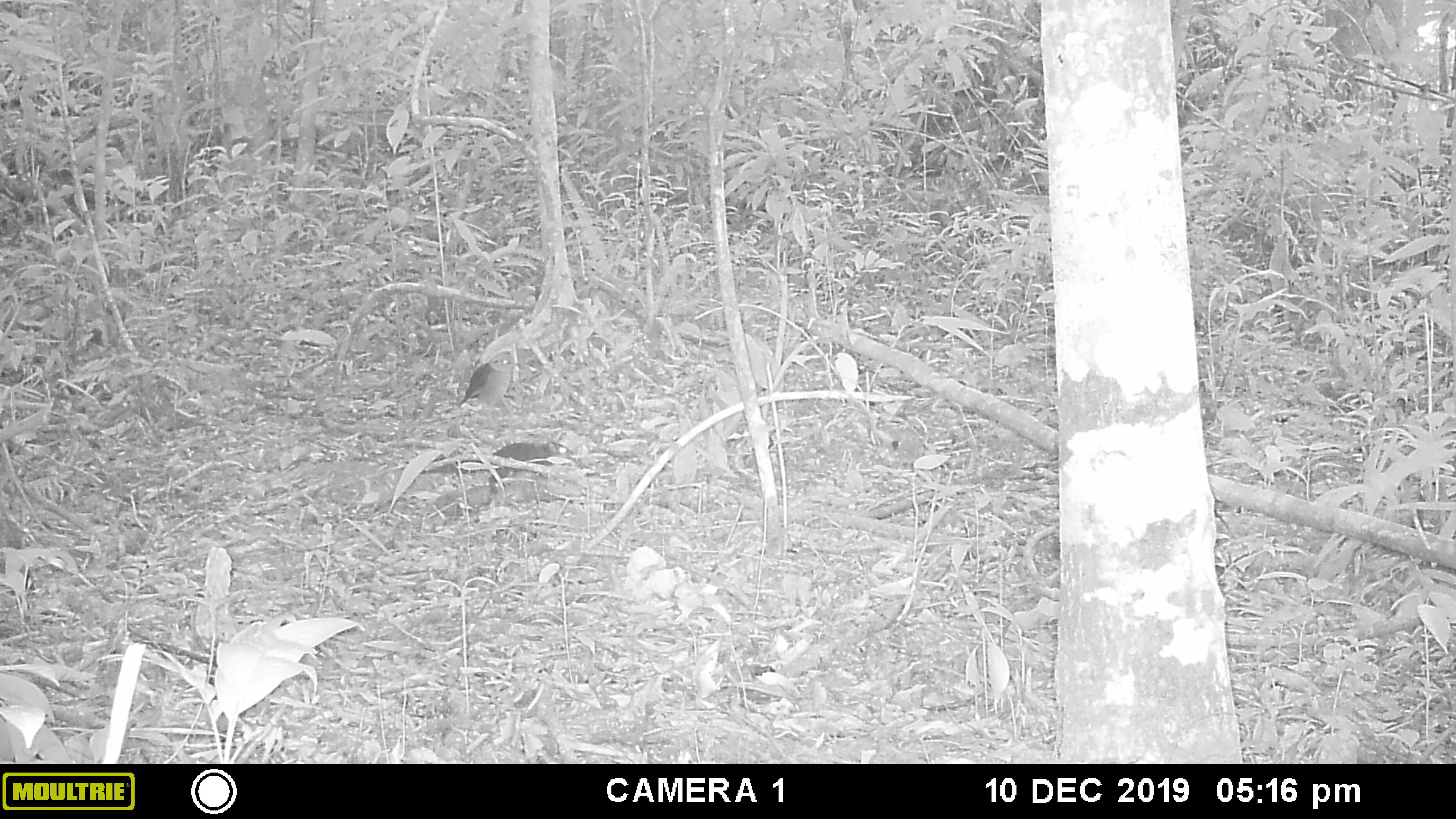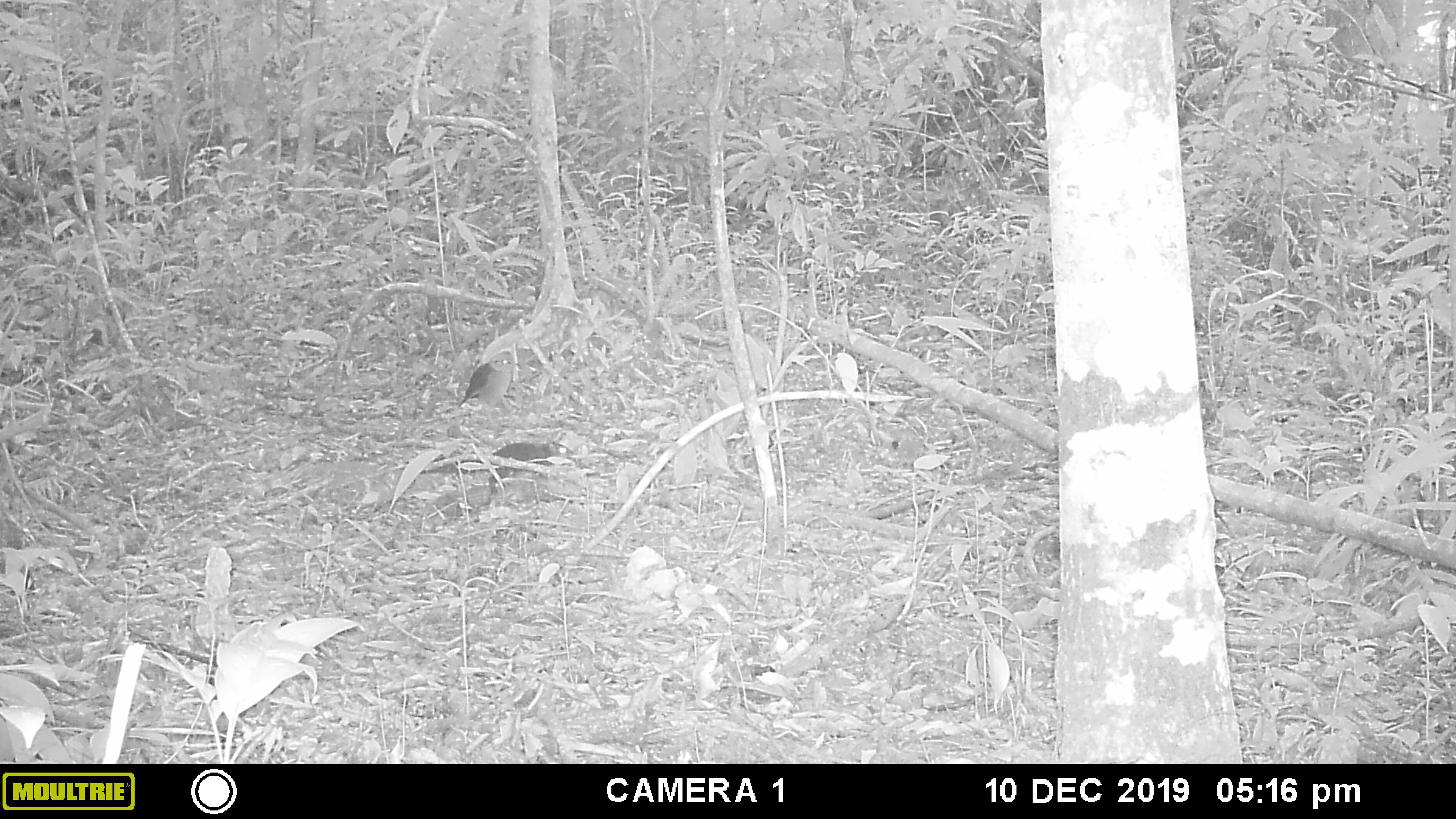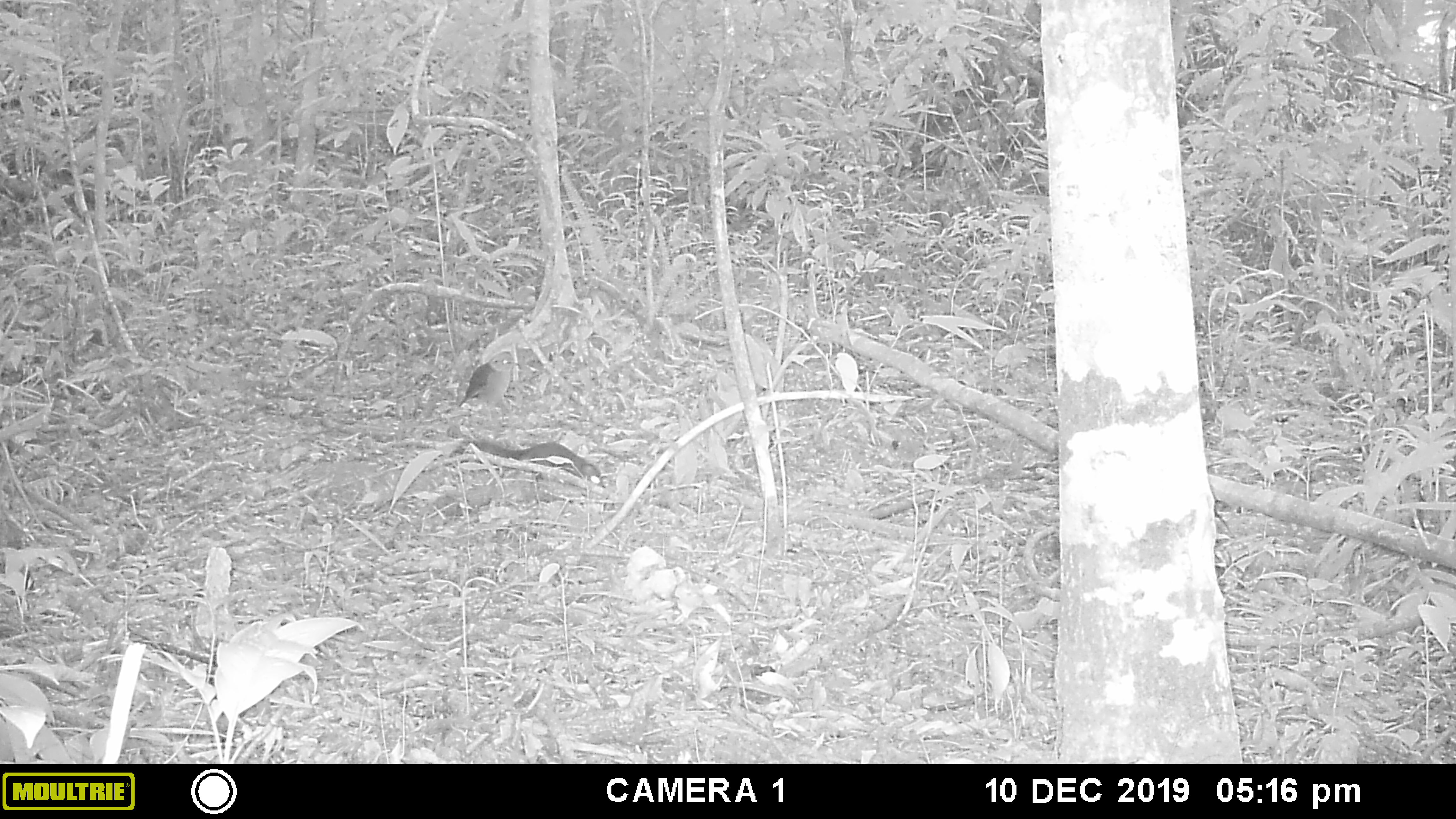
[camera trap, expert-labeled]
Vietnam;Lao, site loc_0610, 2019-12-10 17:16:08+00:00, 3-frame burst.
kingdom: Animalia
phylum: Chordata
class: Mammalia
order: Rodentia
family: Sciuridae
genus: Dremomys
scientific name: Dremomys rufigenis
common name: red-cheeked squirrel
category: red cheeked squirrel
Red cheeked squirrel (red-cheeked squirrel) (Dremomys rufigenis). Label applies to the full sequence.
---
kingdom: Animalia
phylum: Chordata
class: Aves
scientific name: Aves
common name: bird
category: unidentified bird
Unidentified bird (bird) (Aves). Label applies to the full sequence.